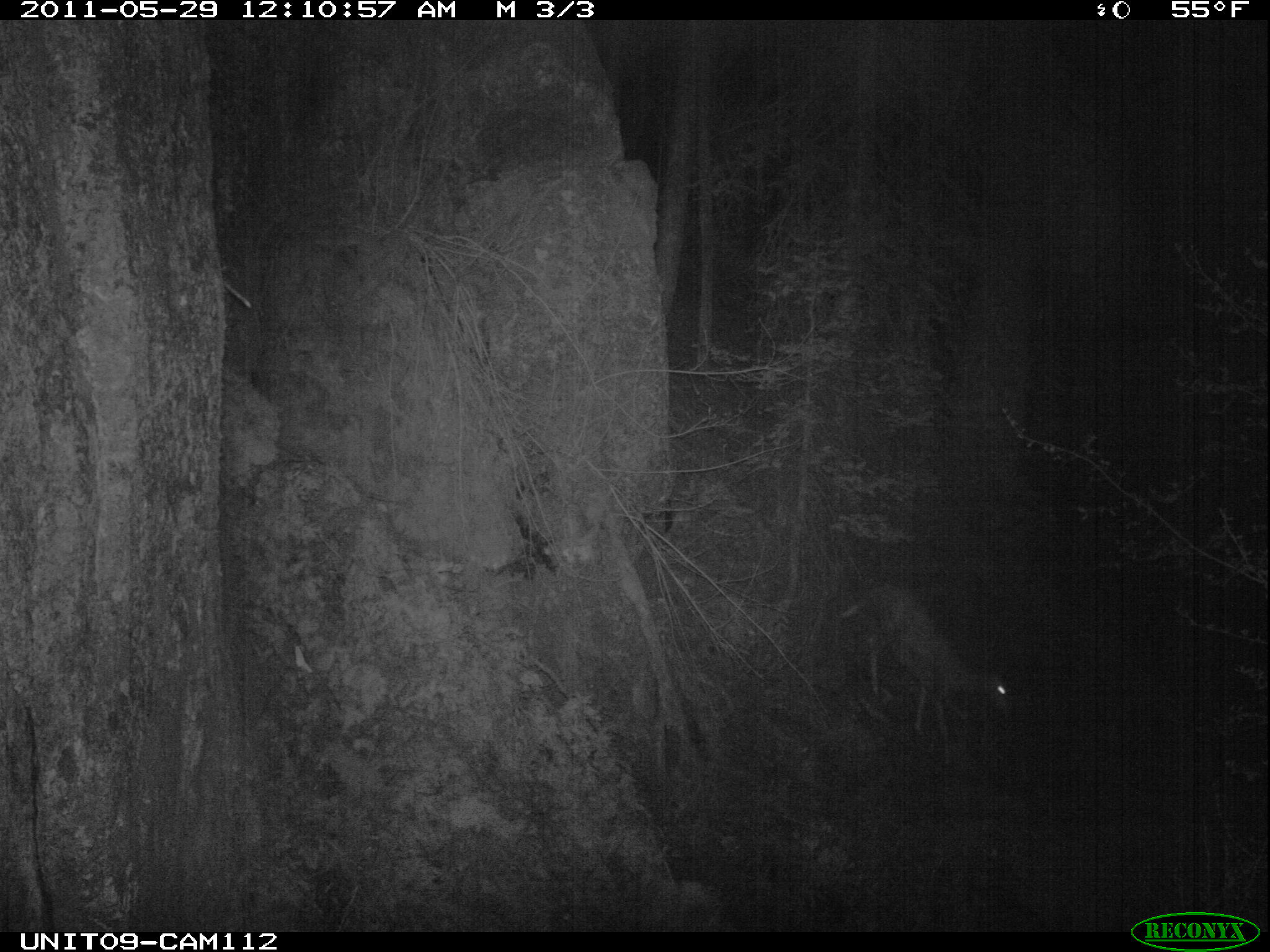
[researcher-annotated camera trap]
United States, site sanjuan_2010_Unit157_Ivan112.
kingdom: Animalia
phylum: Chordata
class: Mammalia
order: Artiodactyla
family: Cervidae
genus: Odocoileus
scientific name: Odocoileus hemionus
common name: mule deer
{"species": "Odocoileus hemionus (mule deer)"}